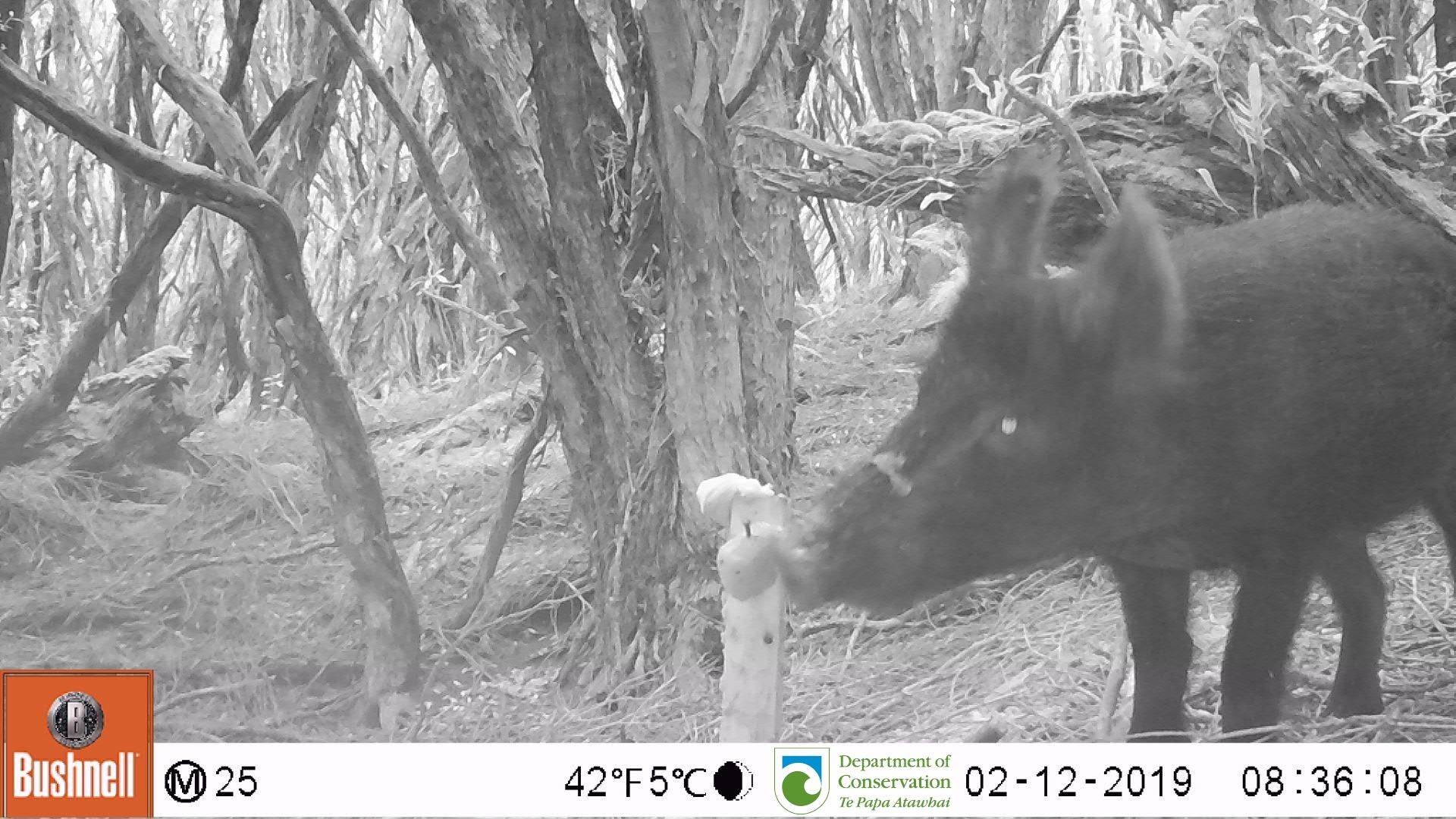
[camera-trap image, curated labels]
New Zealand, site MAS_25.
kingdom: Animalia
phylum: Chordata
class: Mammalia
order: Artiodactyla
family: Suidae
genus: Sus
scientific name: Sus scrofa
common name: pig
Pig (Sus scrofa).